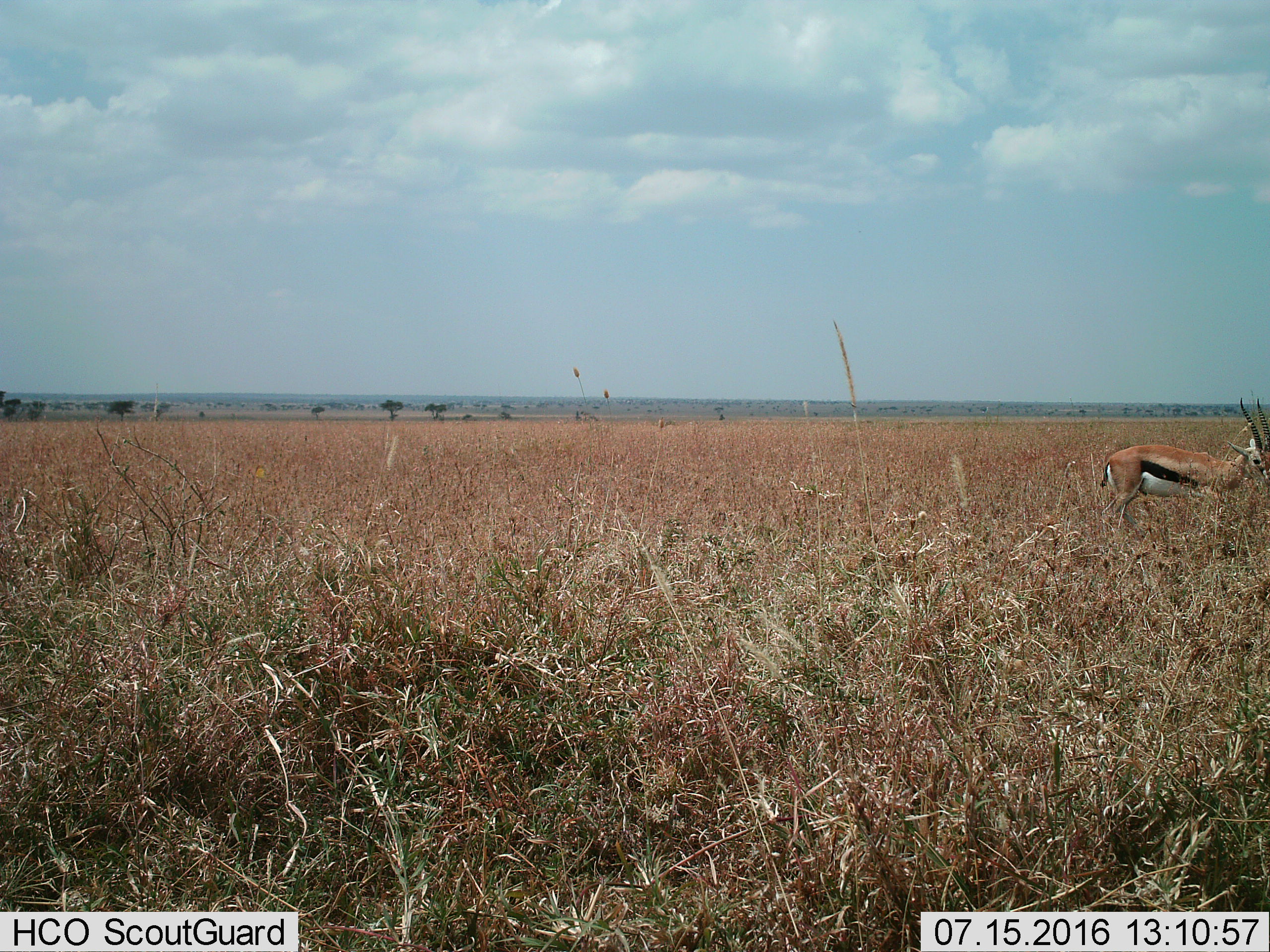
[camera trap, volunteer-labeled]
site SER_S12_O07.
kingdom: Animalia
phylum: Chordata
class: Mammalia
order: Artiodactyla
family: Bovidae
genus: Eudorcas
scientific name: Eudorcas thomsonii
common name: thomson's gazelle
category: gazellethomsons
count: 1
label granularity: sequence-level